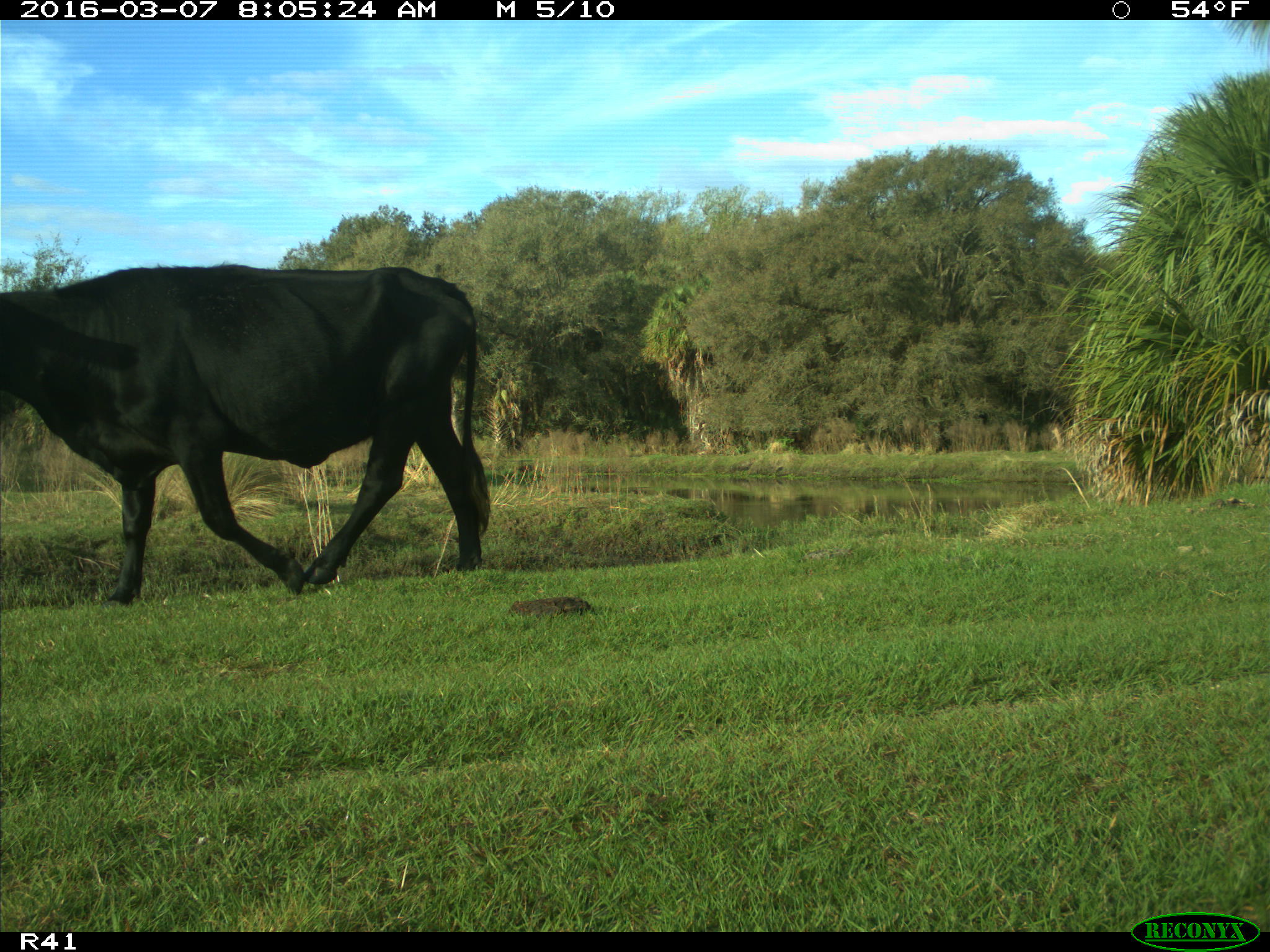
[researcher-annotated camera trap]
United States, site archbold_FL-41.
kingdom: Animalia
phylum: Chordata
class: Mammalia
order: Artiodactyla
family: Bovidae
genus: Bos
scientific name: Bos taurus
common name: domestic cow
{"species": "Bos taurus (domestic cow)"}